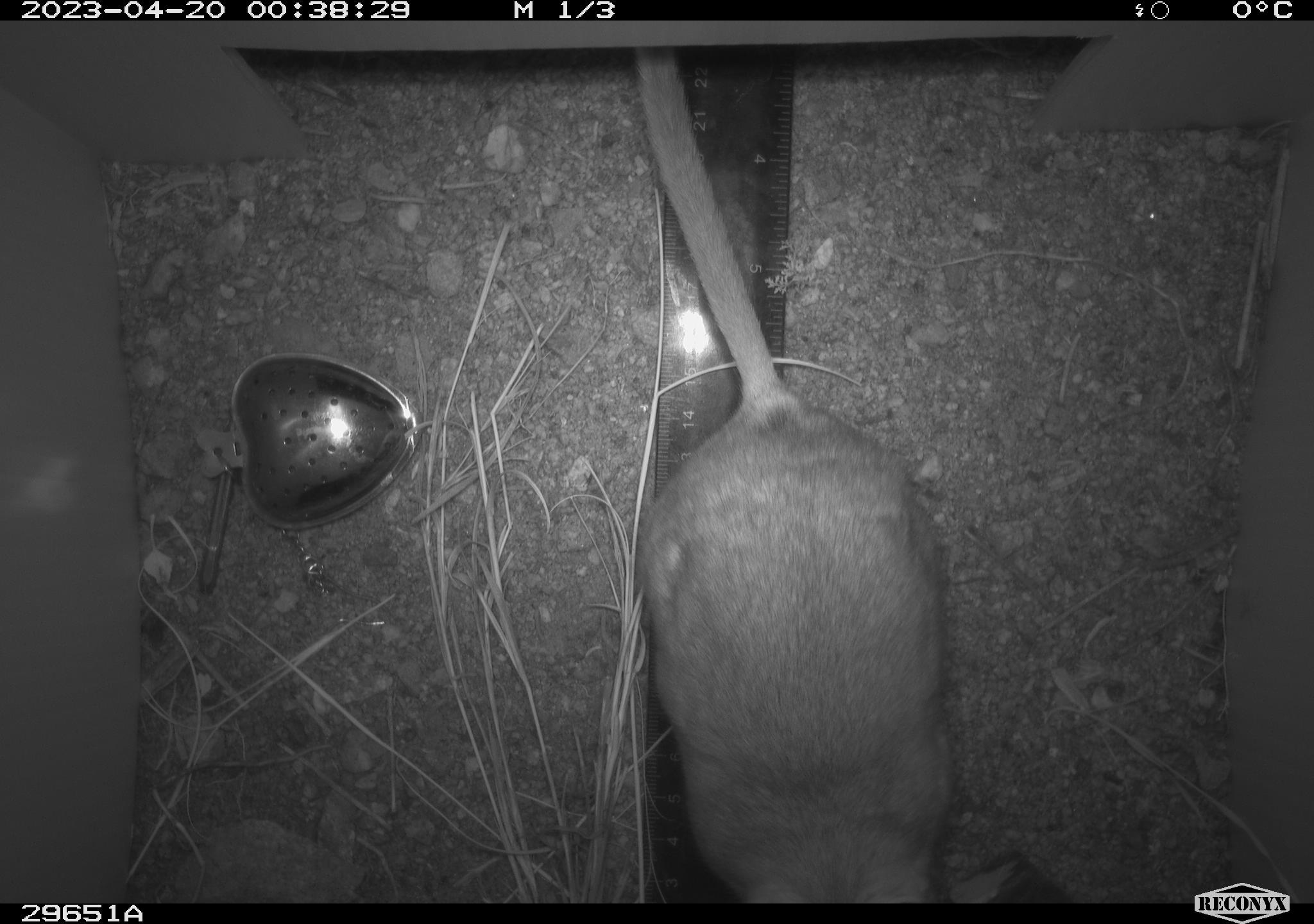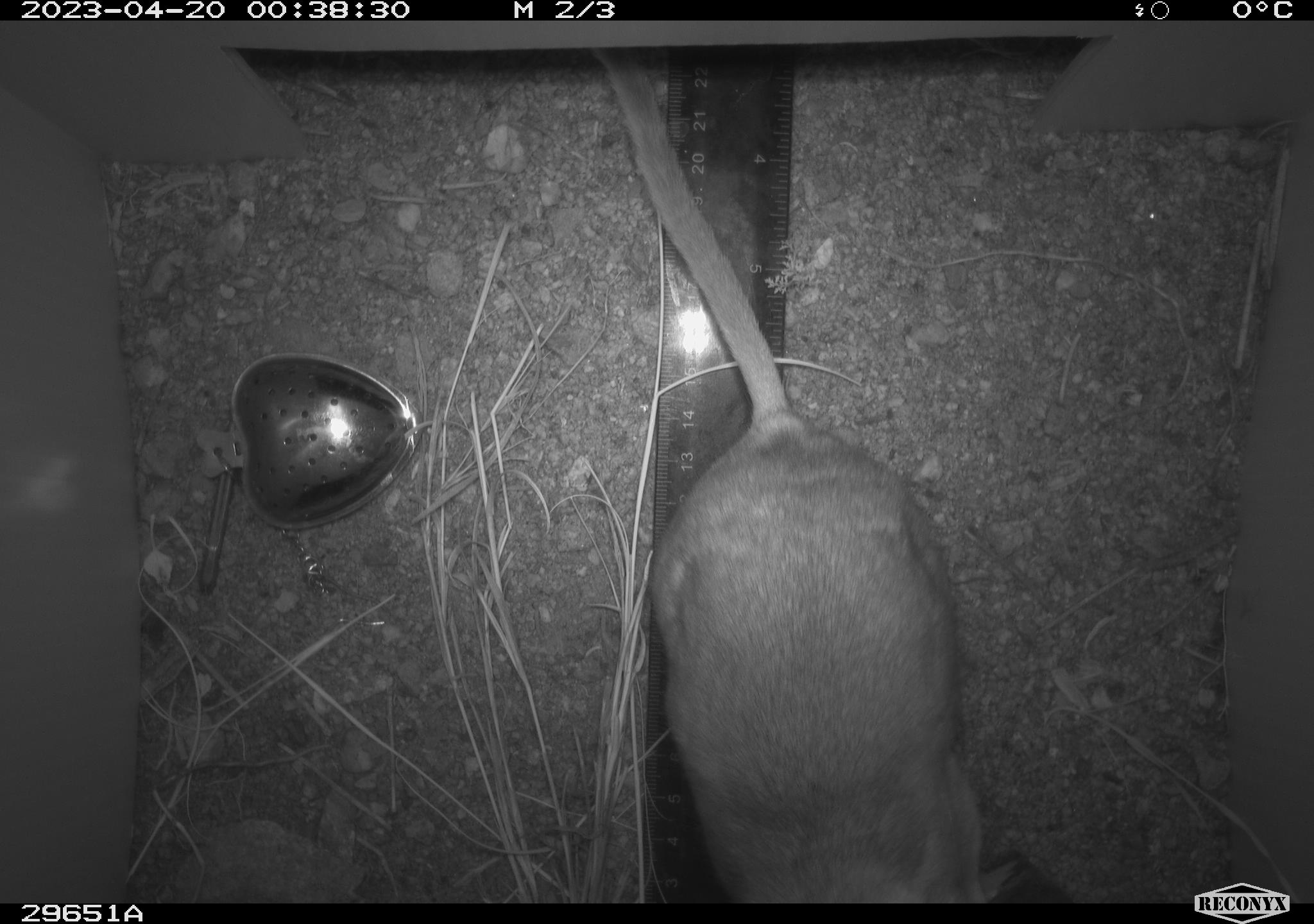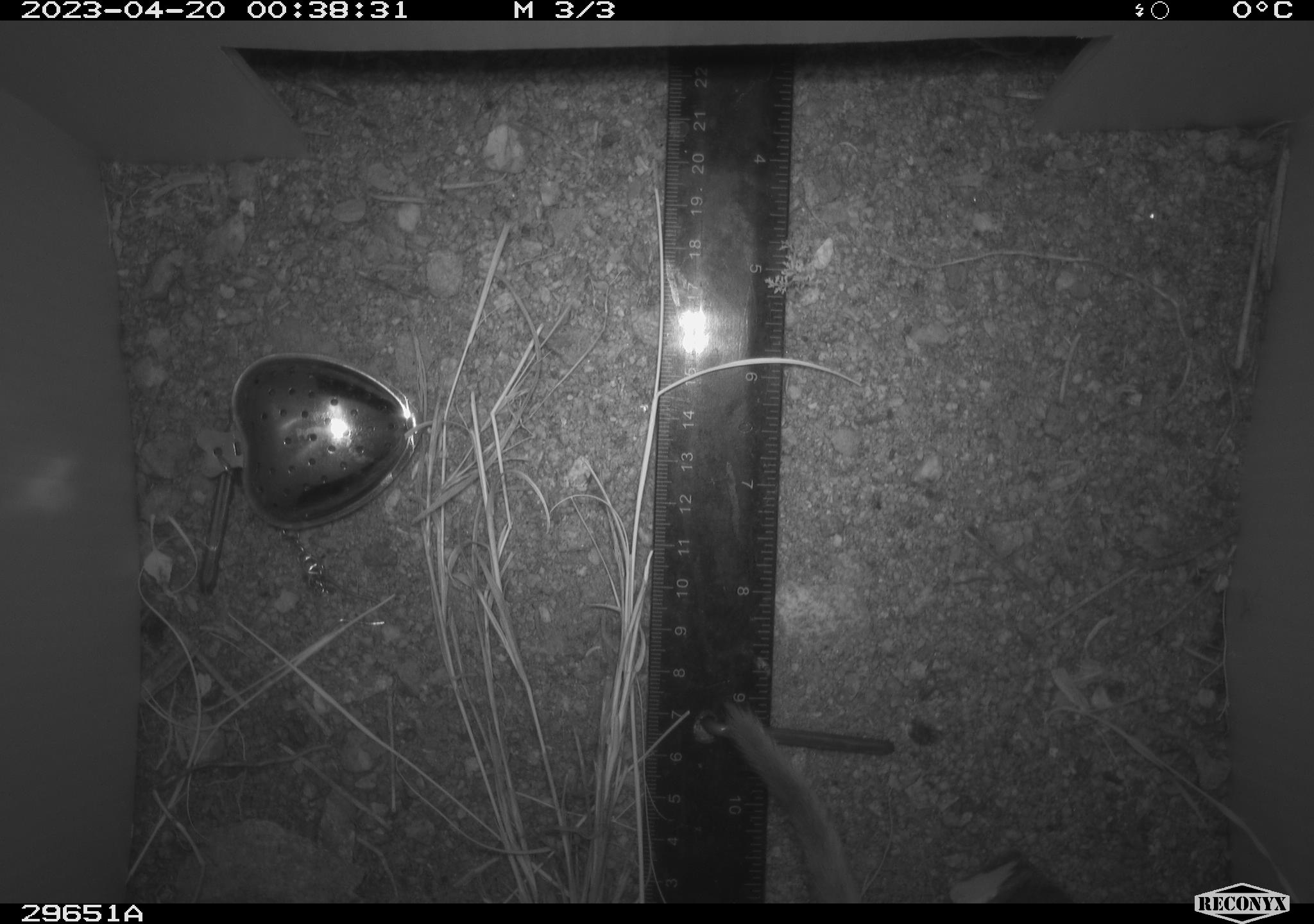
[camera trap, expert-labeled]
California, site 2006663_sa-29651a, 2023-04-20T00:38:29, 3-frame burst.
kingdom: Animalia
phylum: Chordata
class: Mammalia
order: Rodentia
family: Cricetidae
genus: Neotoma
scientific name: Neotoma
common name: pack rat or woodrat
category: neotoma species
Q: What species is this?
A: Neotoma species (pack rat or woodrat) (Neotoma).